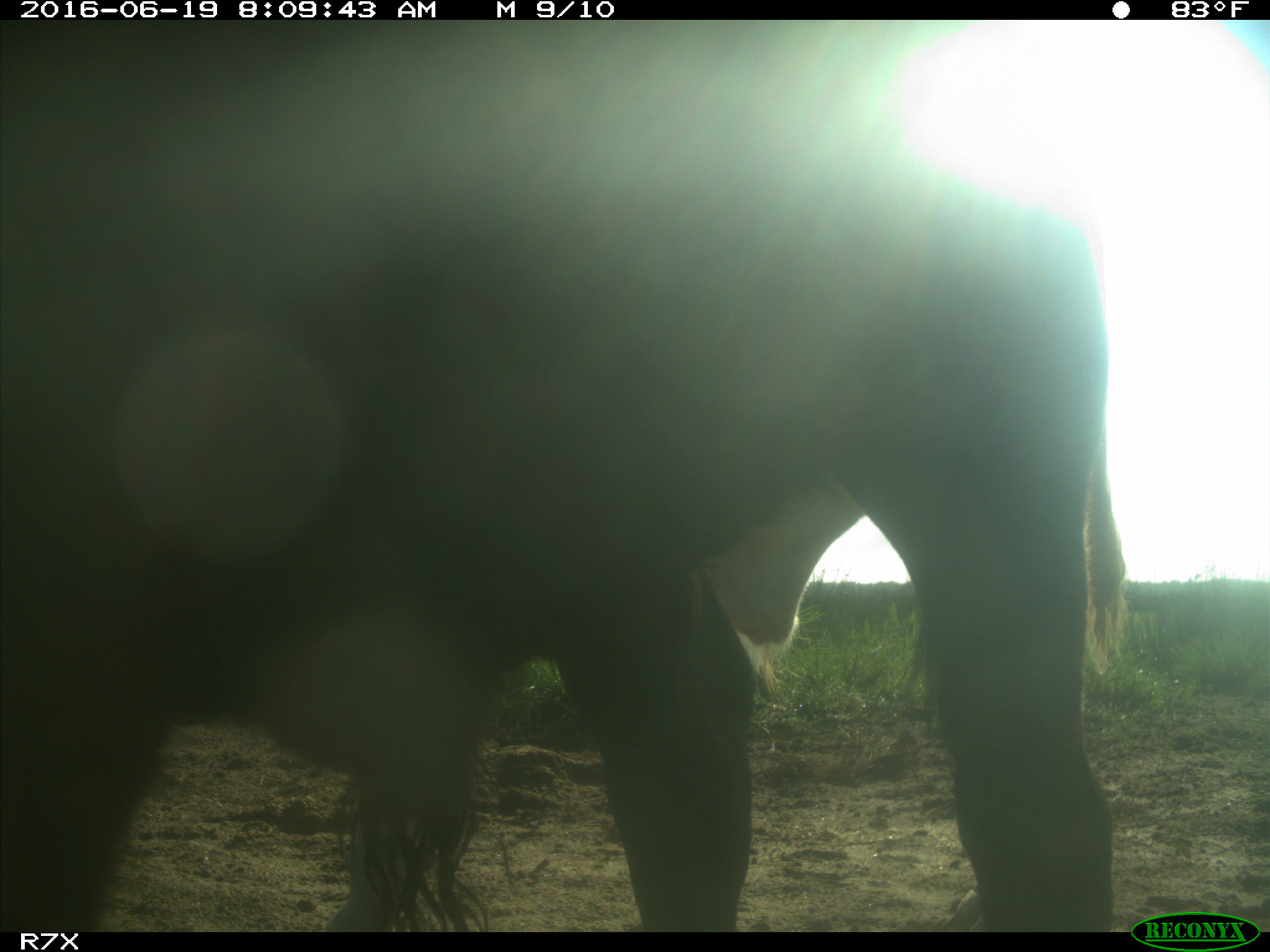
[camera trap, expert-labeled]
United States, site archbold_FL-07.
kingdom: Animalia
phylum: Chordata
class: Mammalia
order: Artiodactyla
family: Bovidae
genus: Bos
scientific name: Bos taurus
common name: domestic cow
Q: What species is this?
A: Bos taurus (domestic cow).